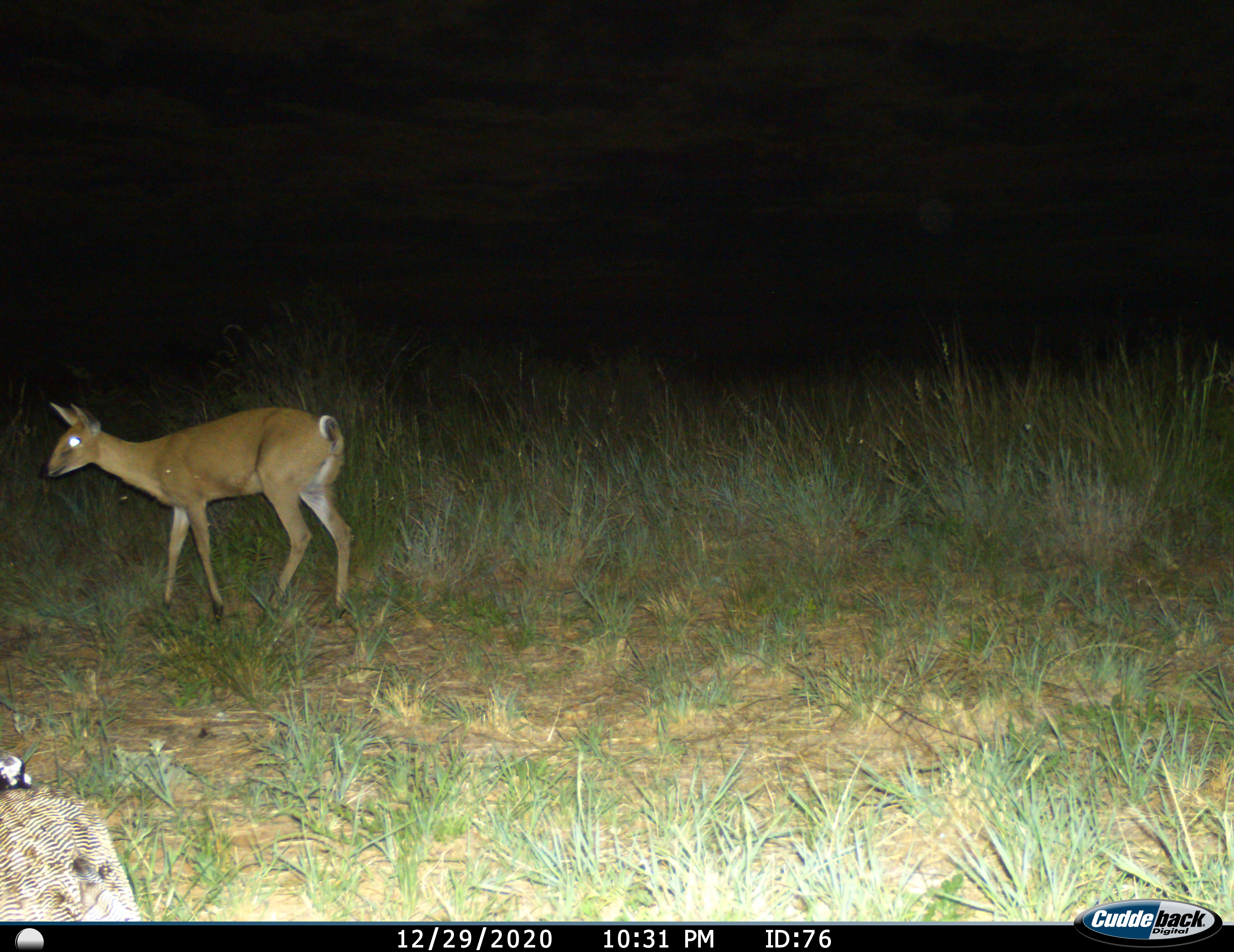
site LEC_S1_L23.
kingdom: Animalia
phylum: Chordata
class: Mammalia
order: Artiodactyla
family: Bovidae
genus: Sylvicapra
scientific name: Sylvicapra grimmia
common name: common duiker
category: duikercommongrey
Duikercommongrey (common duiker) (Sylvicapra grimmia), count 1. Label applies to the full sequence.